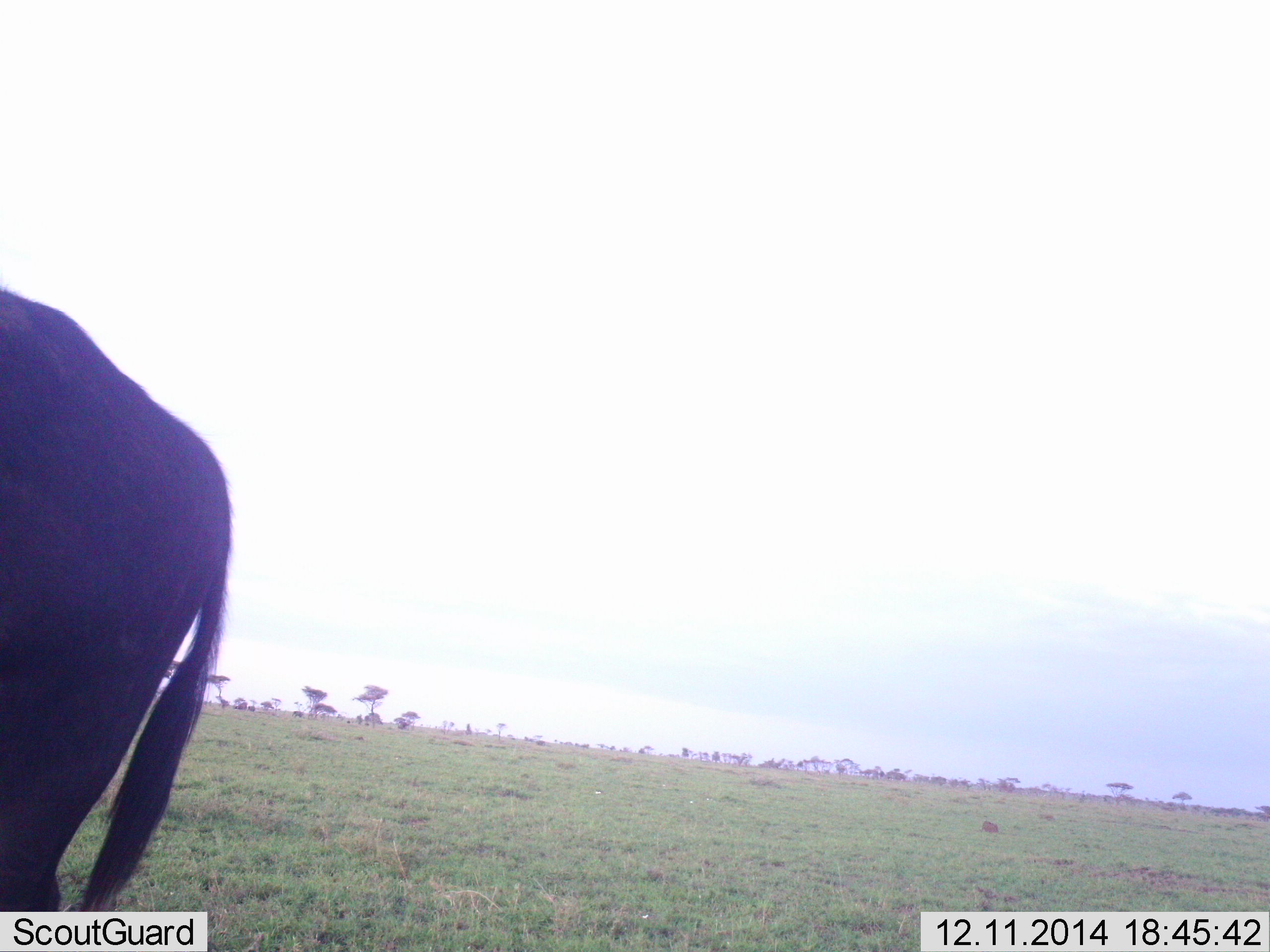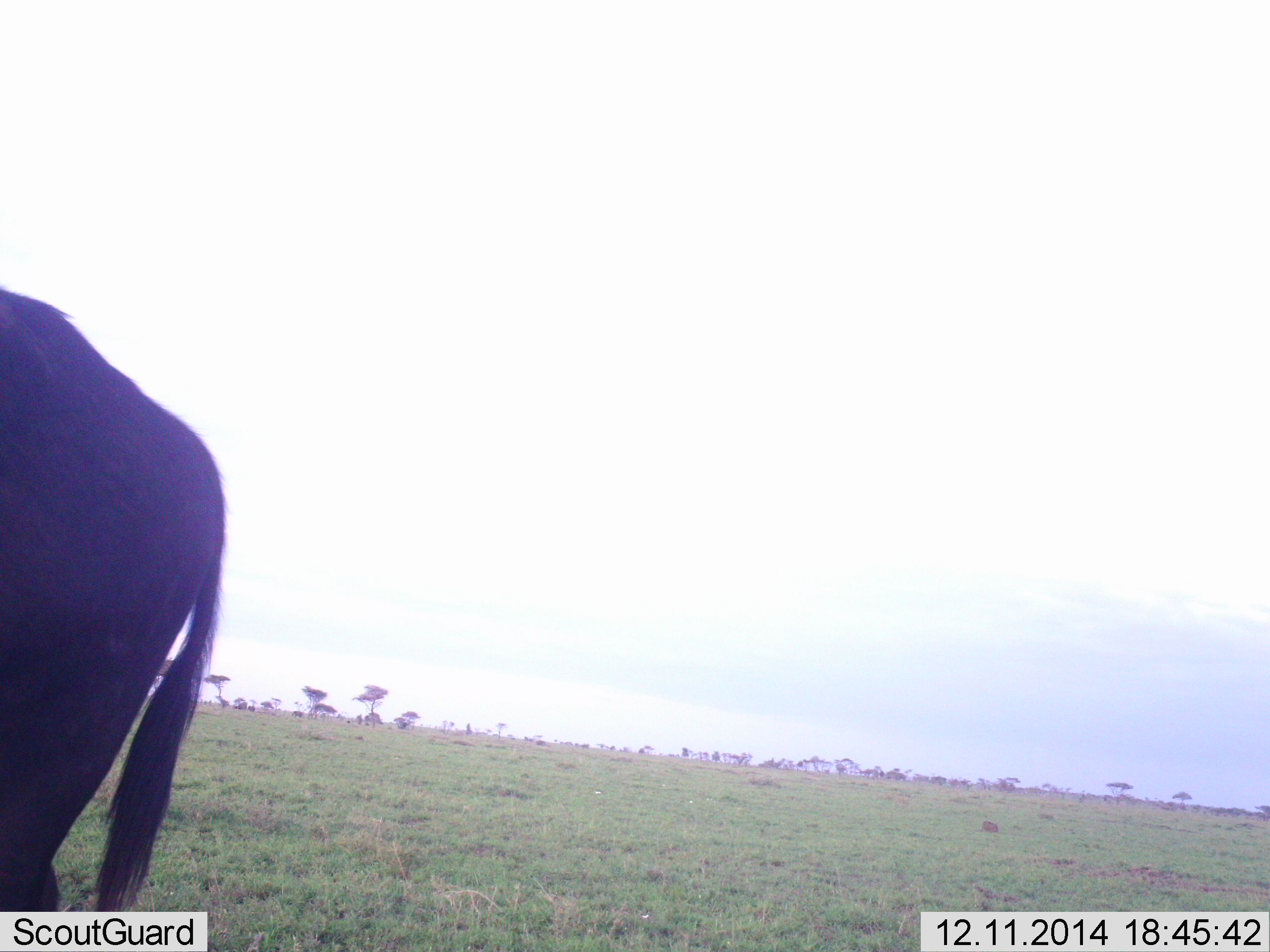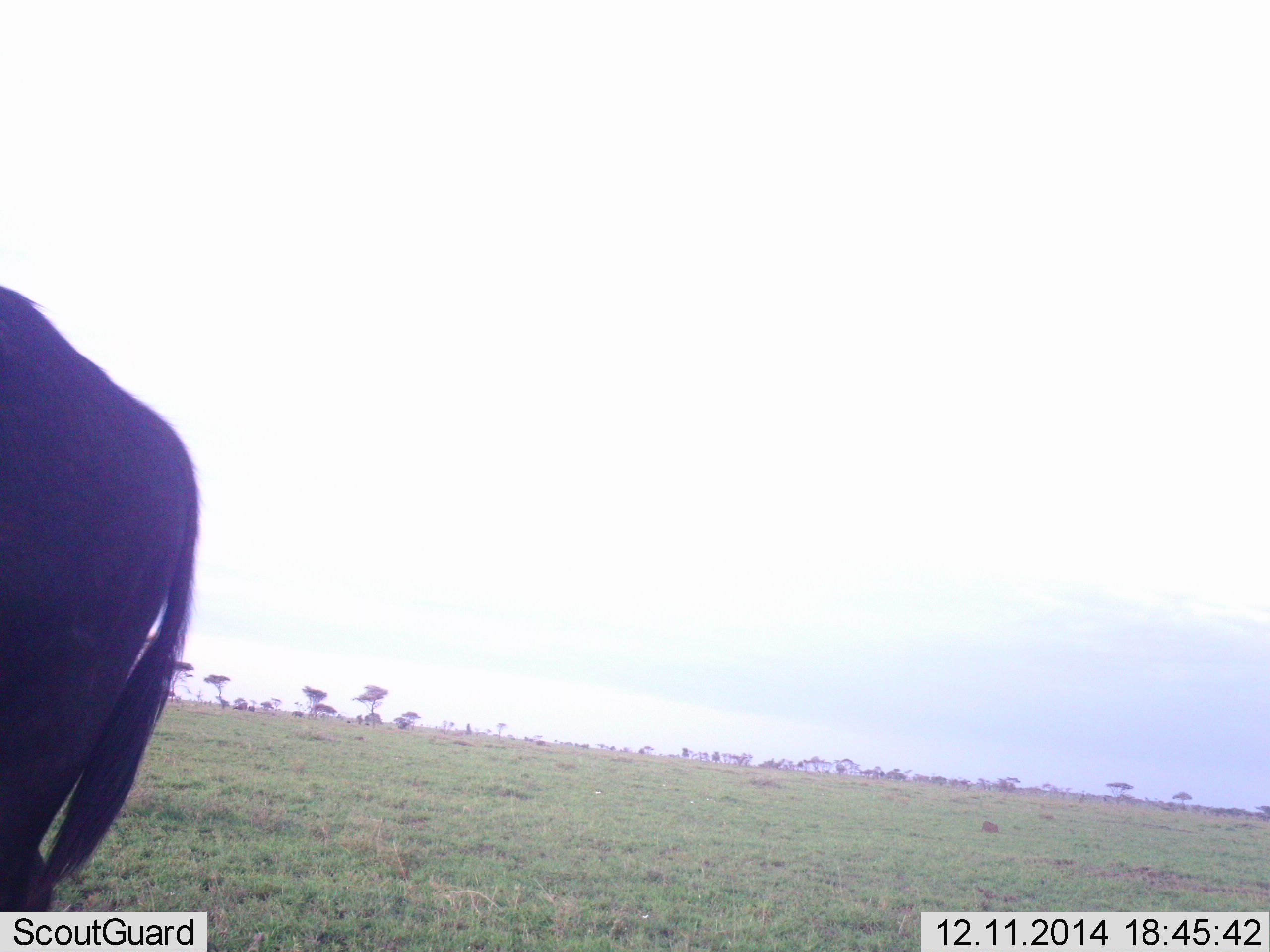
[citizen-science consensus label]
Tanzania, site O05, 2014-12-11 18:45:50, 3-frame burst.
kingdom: Animalia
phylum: Chordata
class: Mammalia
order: Artiodactyla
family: Bovidae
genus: Connochaetes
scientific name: Connochaetes taurinus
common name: blue wildebeest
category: wildebeest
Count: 1.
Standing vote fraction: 100%.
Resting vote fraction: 0%.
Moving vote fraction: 0%.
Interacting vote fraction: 0%.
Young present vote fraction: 0%.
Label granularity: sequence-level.